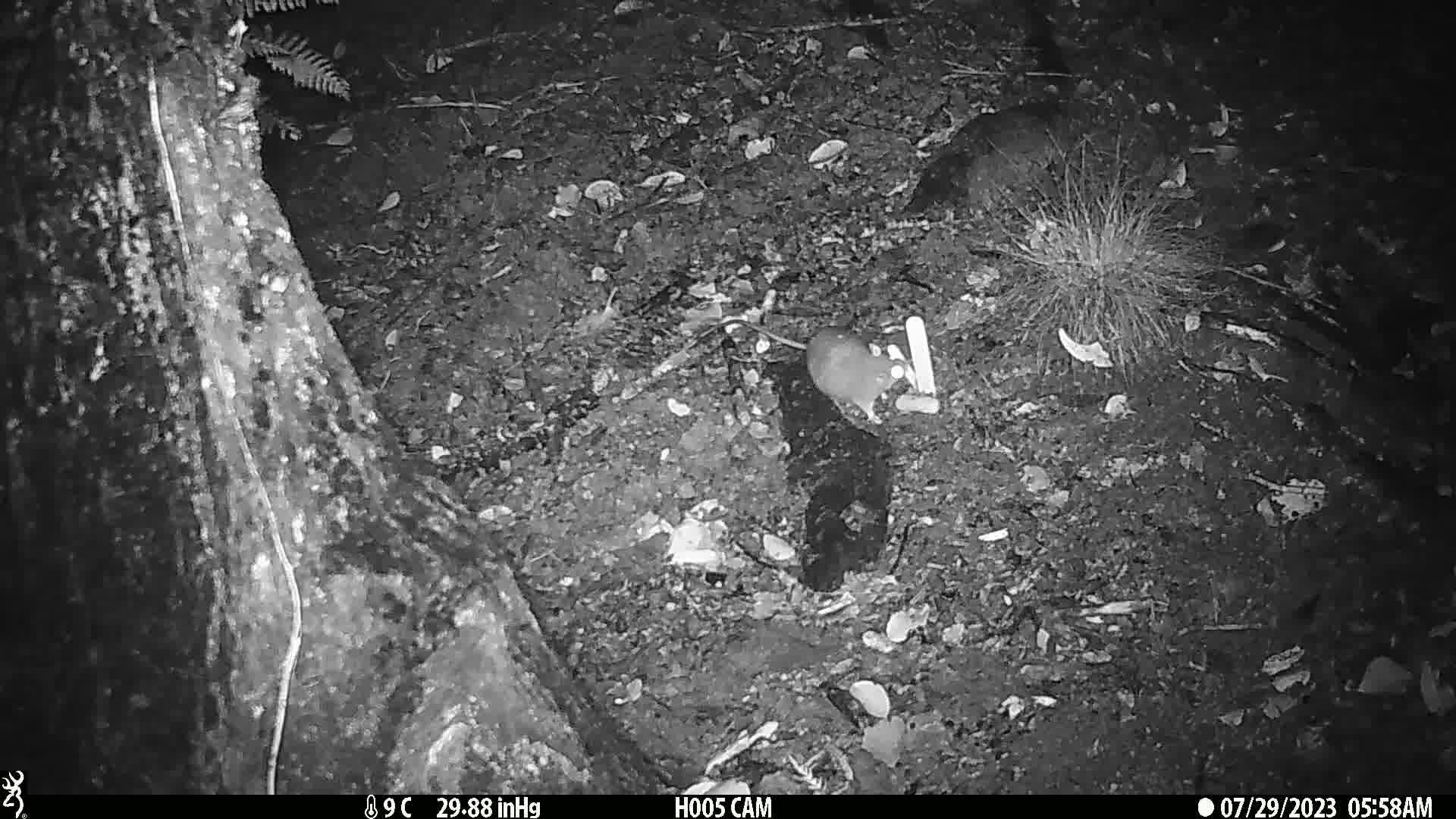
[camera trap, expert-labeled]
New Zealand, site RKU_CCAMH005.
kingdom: Animalia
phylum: Chordata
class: Mammalia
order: Rodentia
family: Muridae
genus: Rattus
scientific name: Rattus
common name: rat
Rat (Rattus).